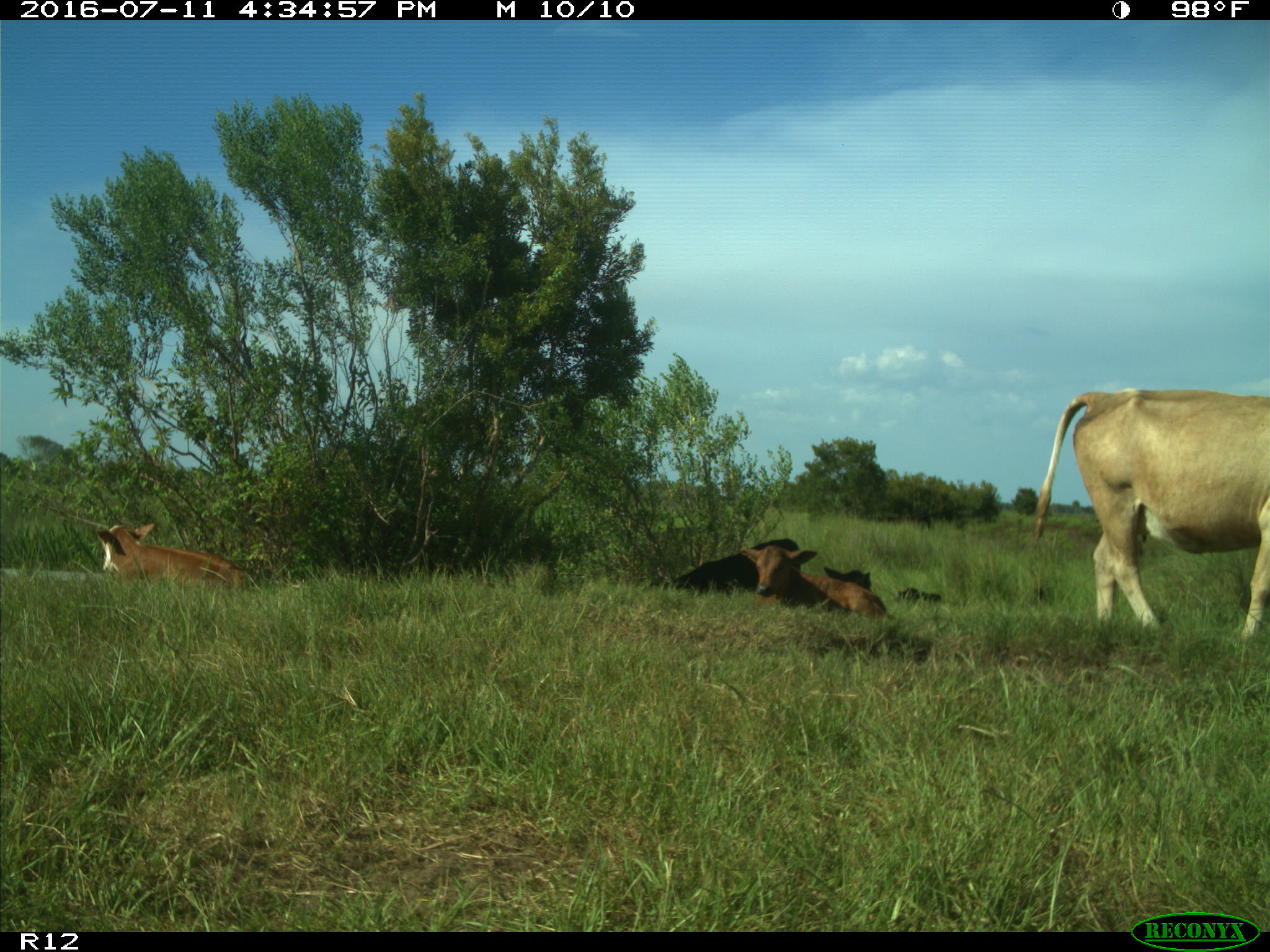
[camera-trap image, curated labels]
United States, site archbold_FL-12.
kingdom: Animalia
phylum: Chordata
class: Mammalia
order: Artiodactyla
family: Bovidae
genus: Bos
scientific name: Bos taurus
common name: domestic cow